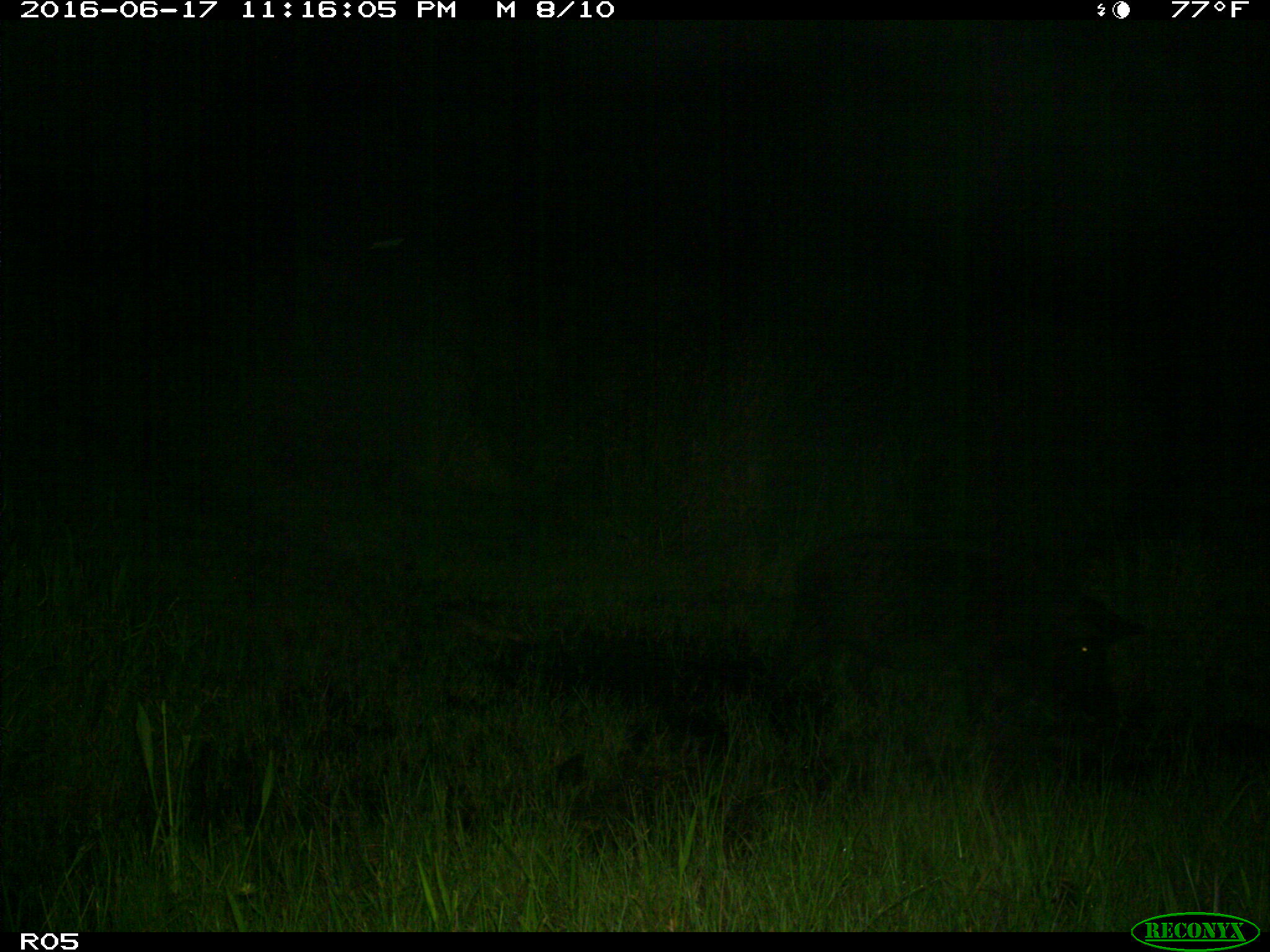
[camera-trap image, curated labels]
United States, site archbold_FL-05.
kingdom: Animalia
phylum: Chordata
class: Mammalia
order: Artiodactyla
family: Suidae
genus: Sus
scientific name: Sus scrofa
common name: wild boar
Sus scrofa (wild boar).